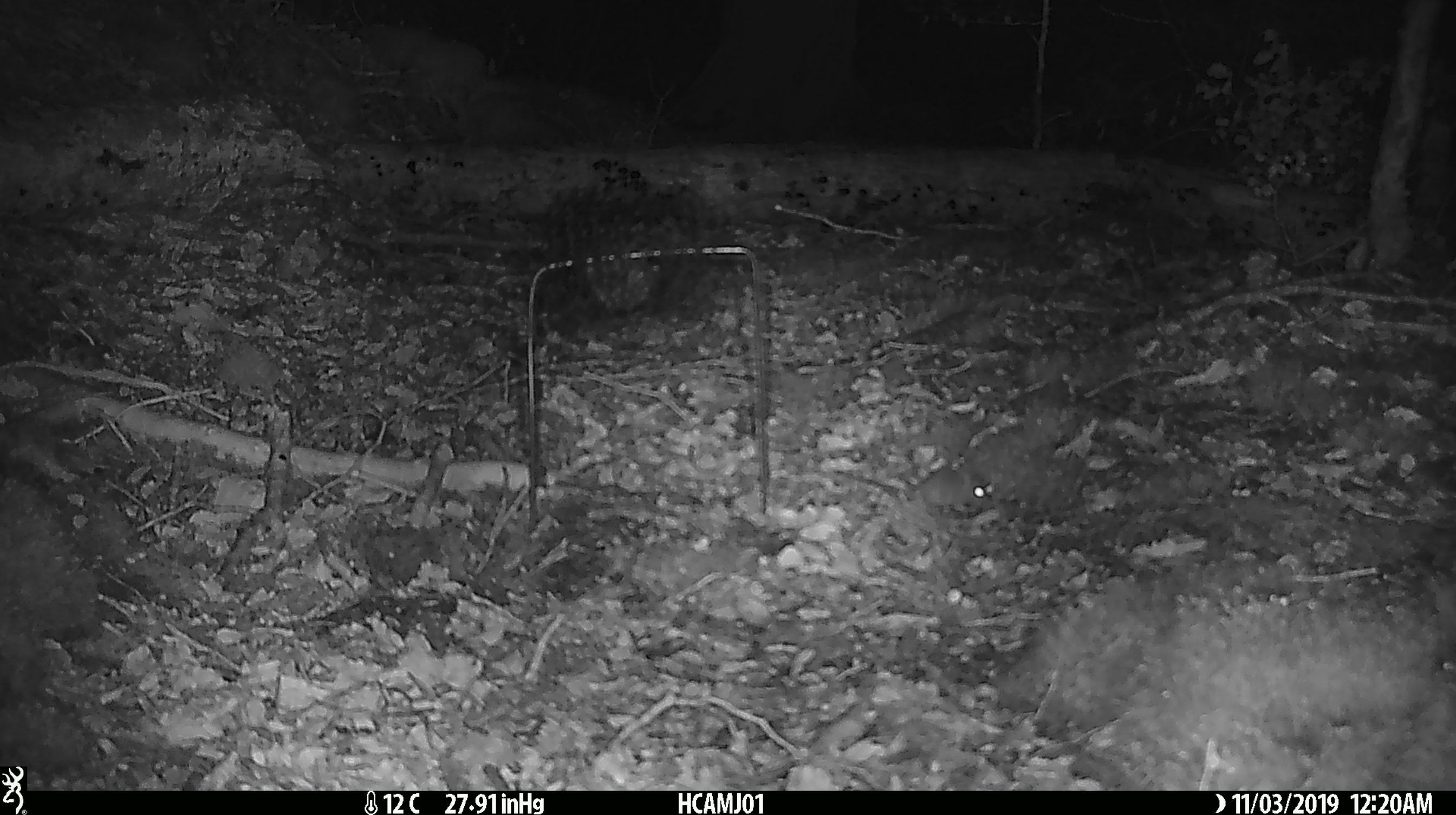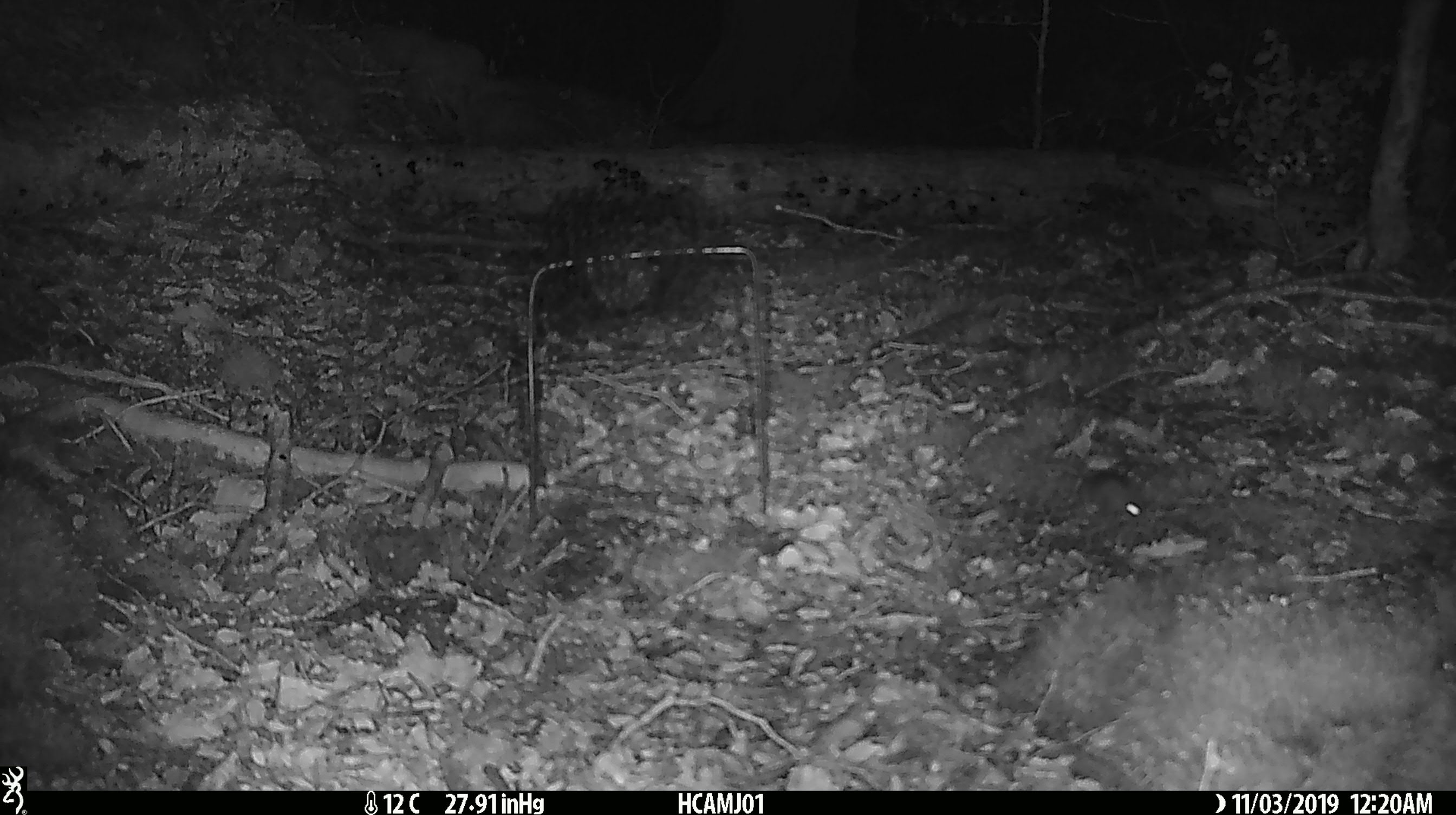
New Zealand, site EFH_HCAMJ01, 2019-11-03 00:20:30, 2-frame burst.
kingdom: Animalia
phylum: Chordata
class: Mammalia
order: Rodentia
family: Muridae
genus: Mus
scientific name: Mus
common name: mouse